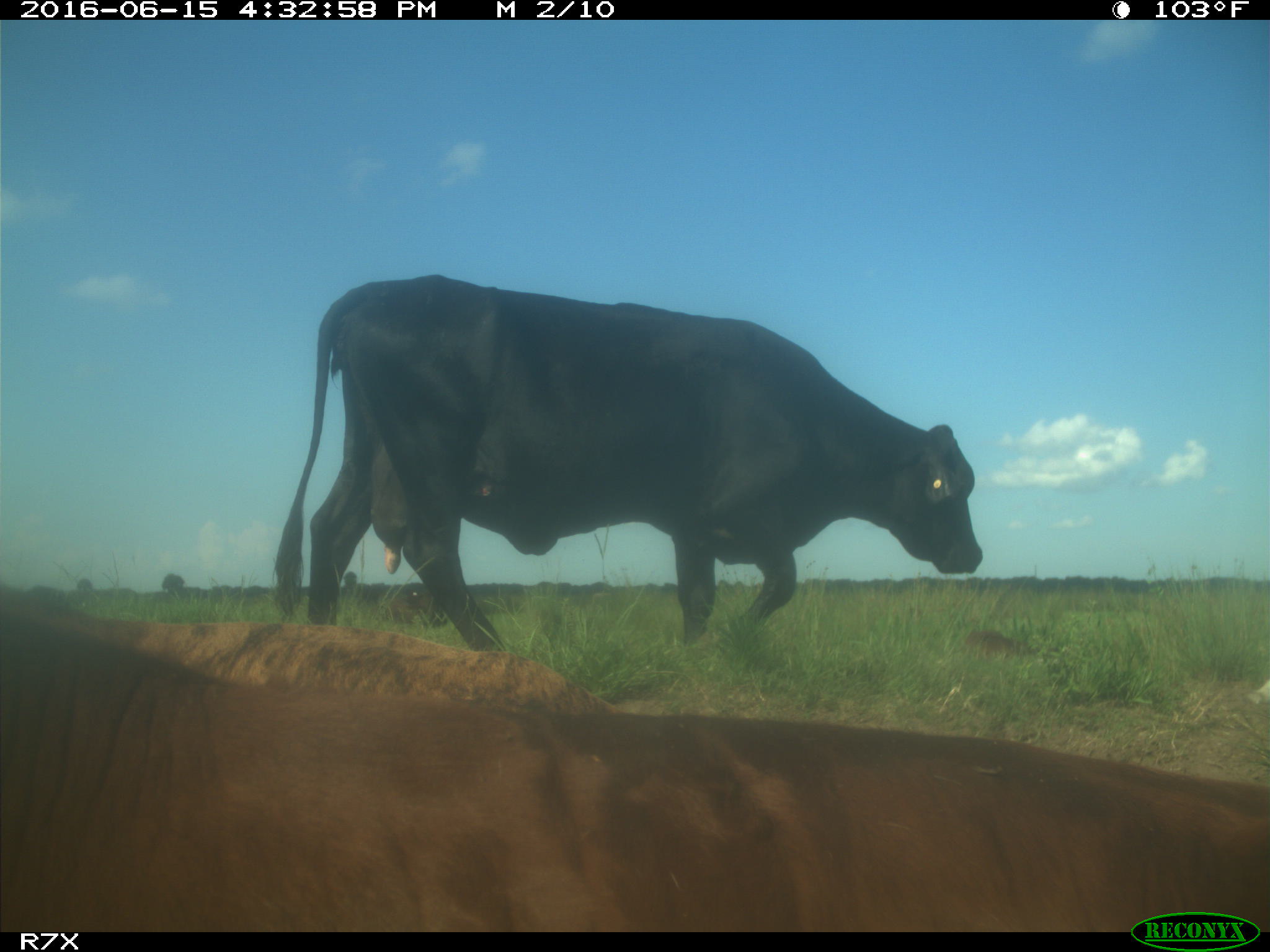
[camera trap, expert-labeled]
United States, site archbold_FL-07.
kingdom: Animalia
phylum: Chordata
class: Mammalia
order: Artiodactyla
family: Bovidae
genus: Bos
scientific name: Bos taurus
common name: domestic cow